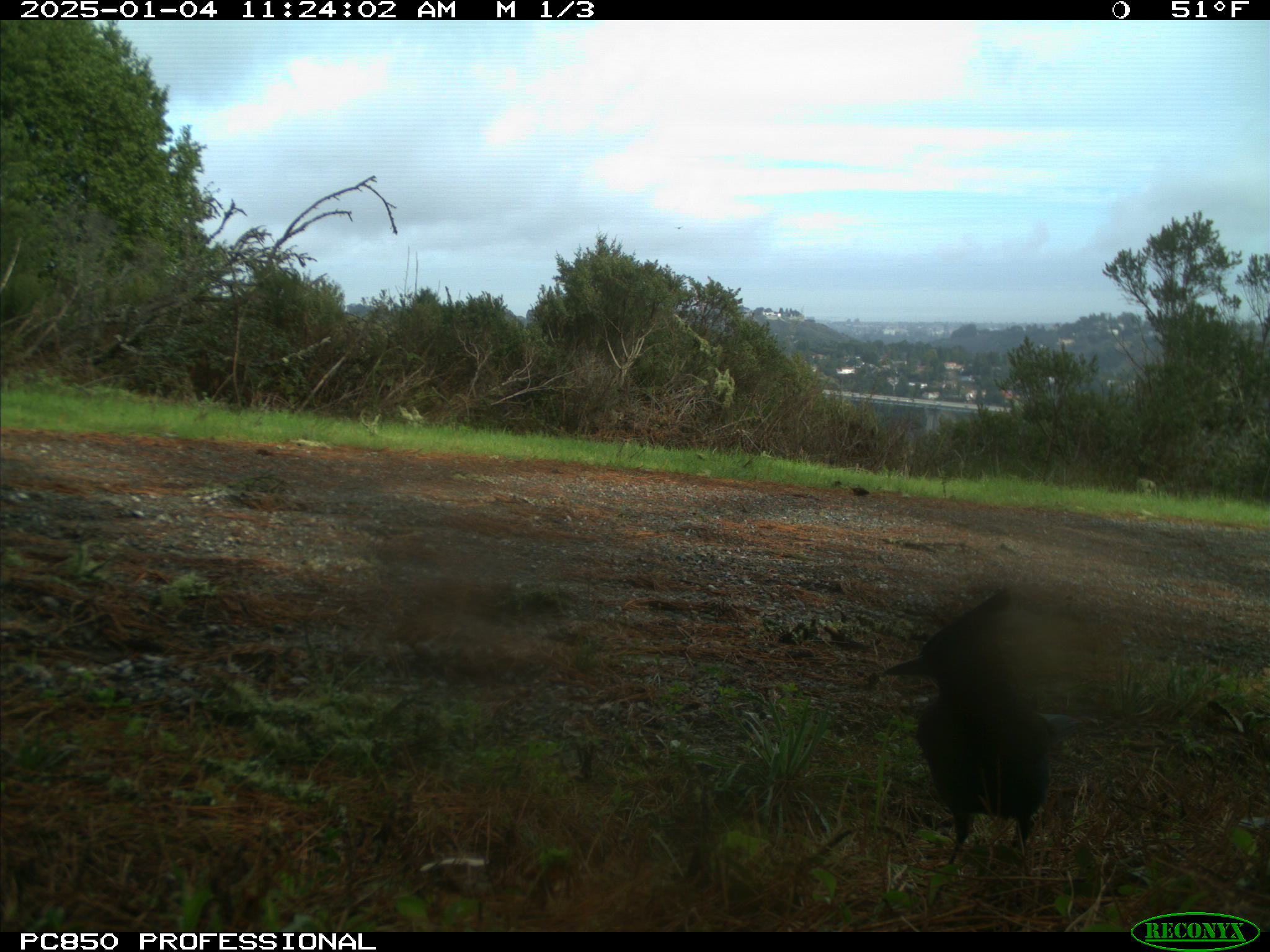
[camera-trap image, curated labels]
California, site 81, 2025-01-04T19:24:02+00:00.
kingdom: Animalia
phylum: Chordata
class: Aves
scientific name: Aves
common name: bird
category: unknown bird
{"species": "unknown bird (bird) (Aves)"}